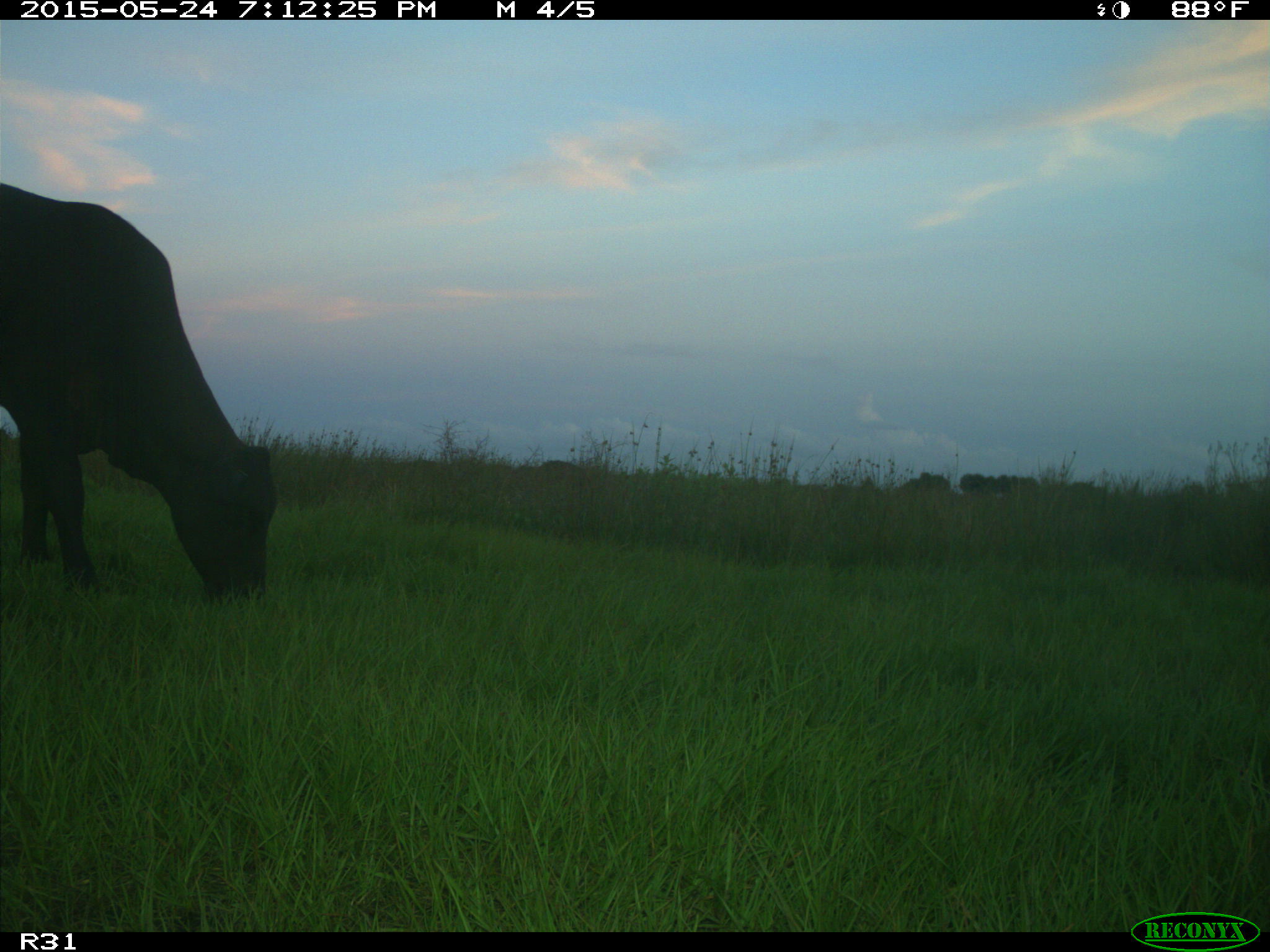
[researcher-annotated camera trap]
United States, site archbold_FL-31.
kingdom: Animalia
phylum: Chordata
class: Mammalia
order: Artiodactyla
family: Bovidae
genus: Bos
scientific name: Bos taurus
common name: domestic cow